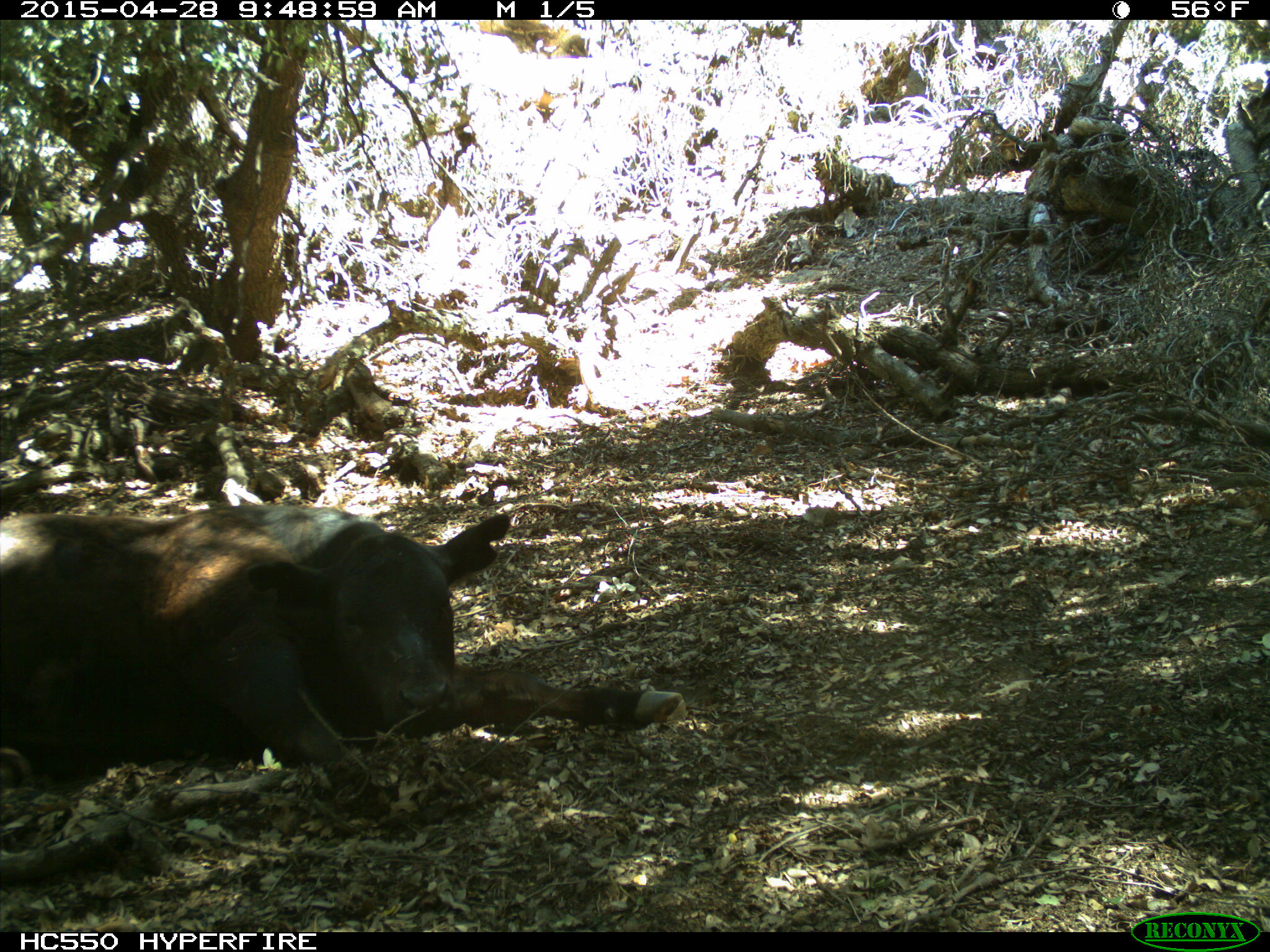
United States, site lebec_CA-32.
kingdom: Animalia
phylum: Chordata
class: Mammalia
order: Artiodactyla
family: Bovidae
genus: Bos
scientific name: Bos taurus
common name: domestic cow